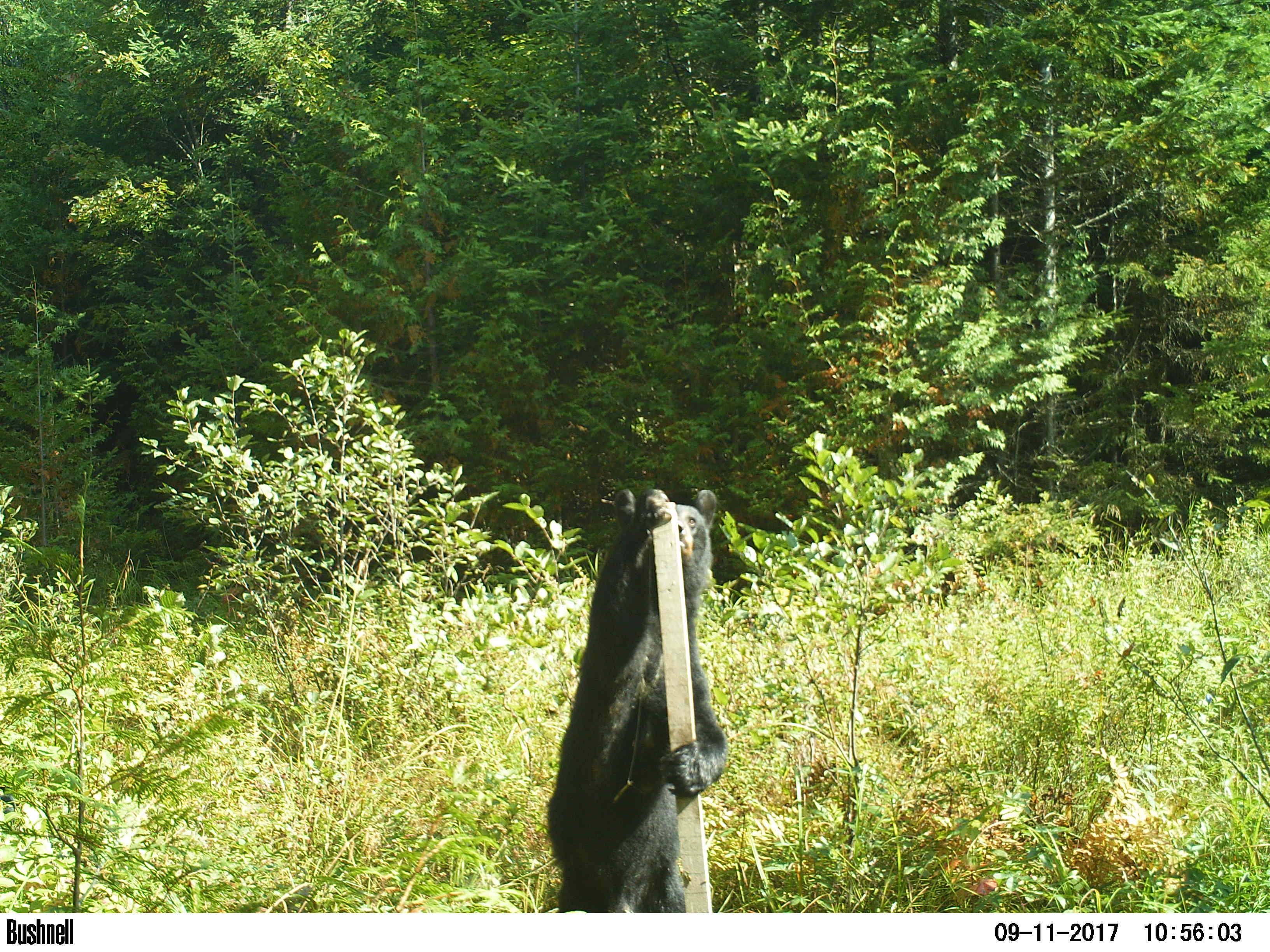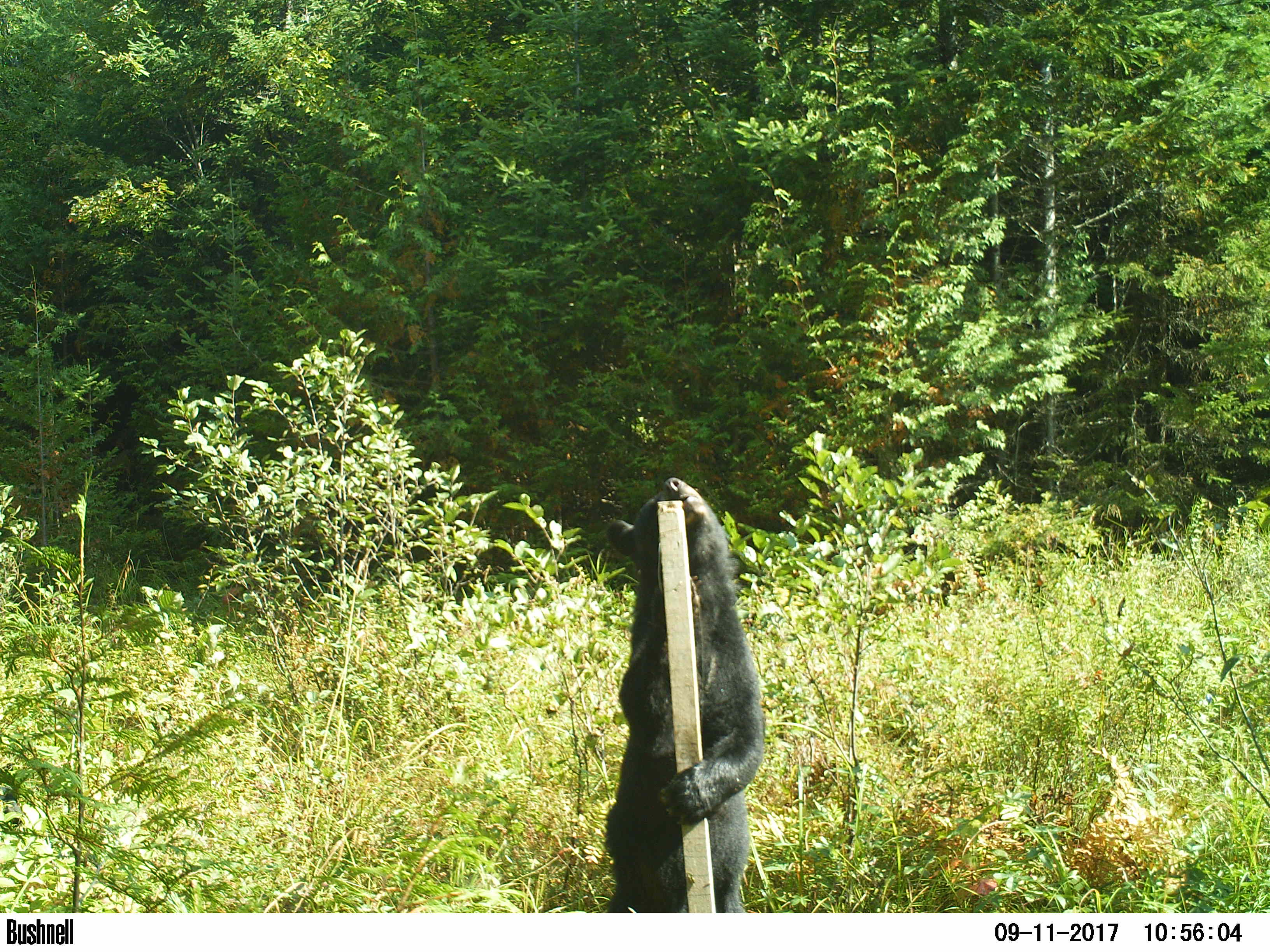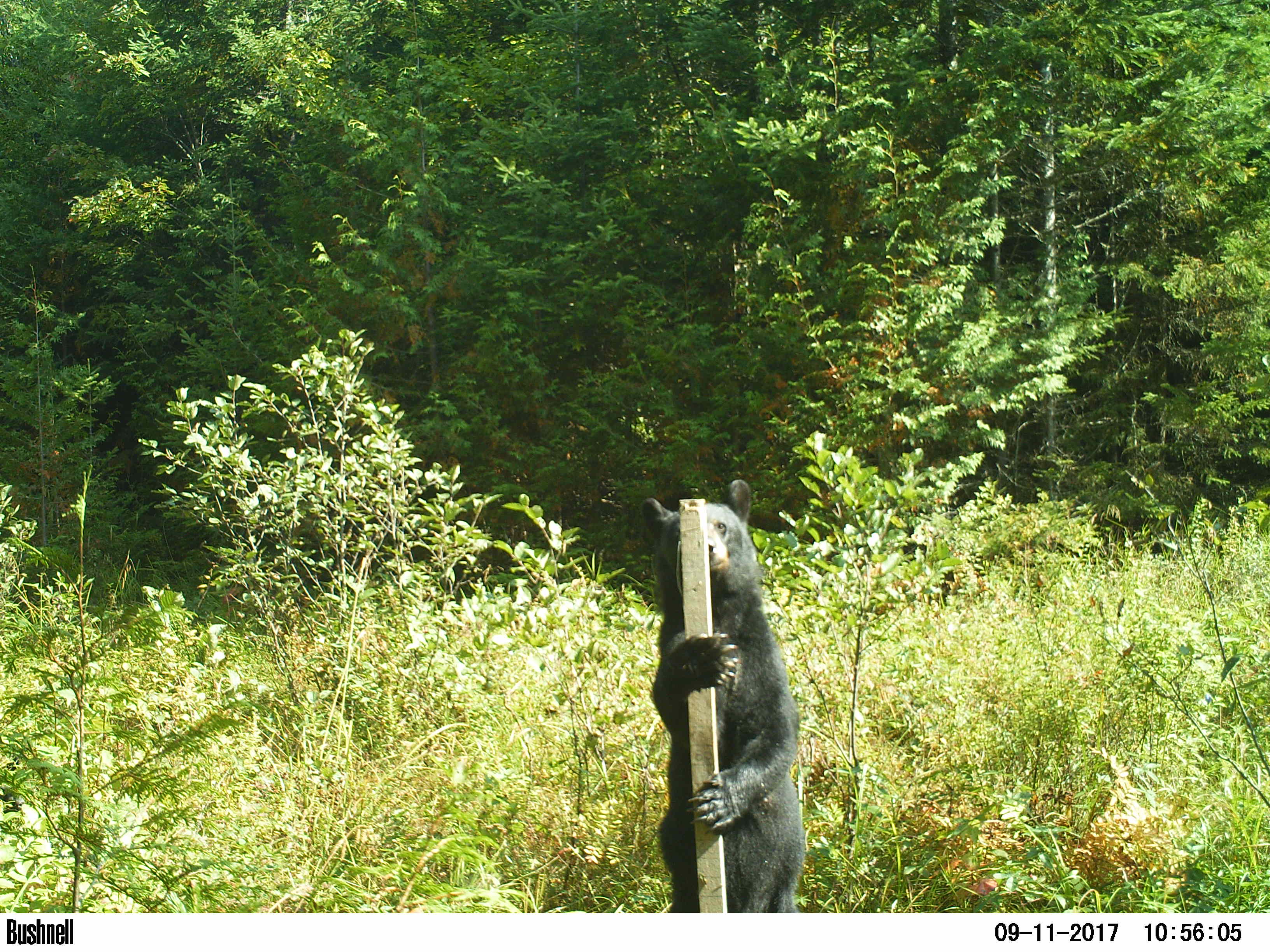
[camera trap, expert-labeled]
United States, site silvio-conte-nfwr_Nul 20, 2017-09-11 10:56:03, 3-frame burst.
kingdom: Animalia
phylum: Chordata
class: Mammalia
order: Carnivora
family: Ursidae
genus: Ursus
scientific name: Ursus americanus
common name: black bear